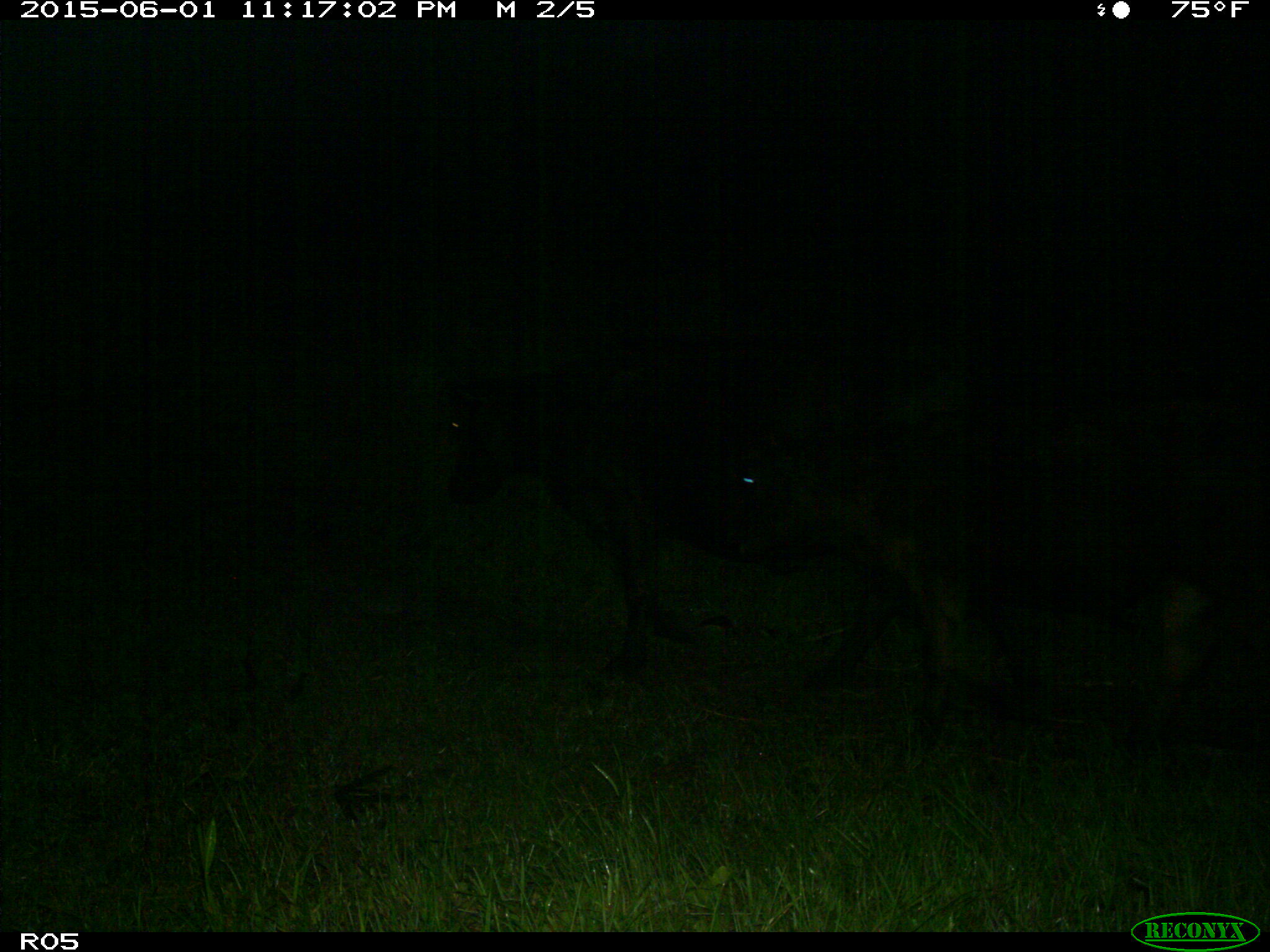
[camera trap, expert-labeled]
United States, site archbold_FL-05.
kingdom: Animalia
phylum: Chordata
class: Mammalia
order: Artiodactyla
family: Bovidae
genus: Bos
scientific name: Bos taurus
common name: domestic cow